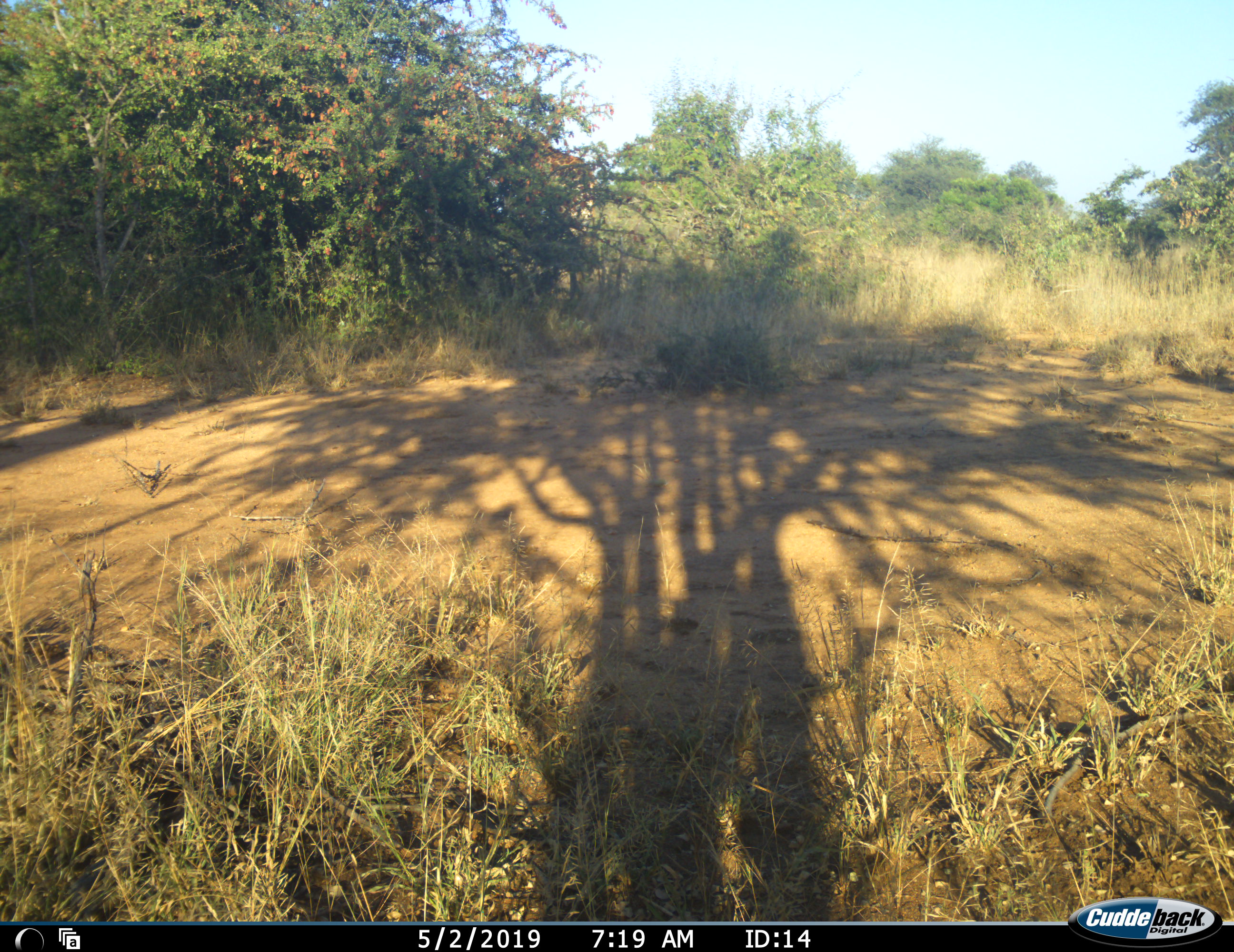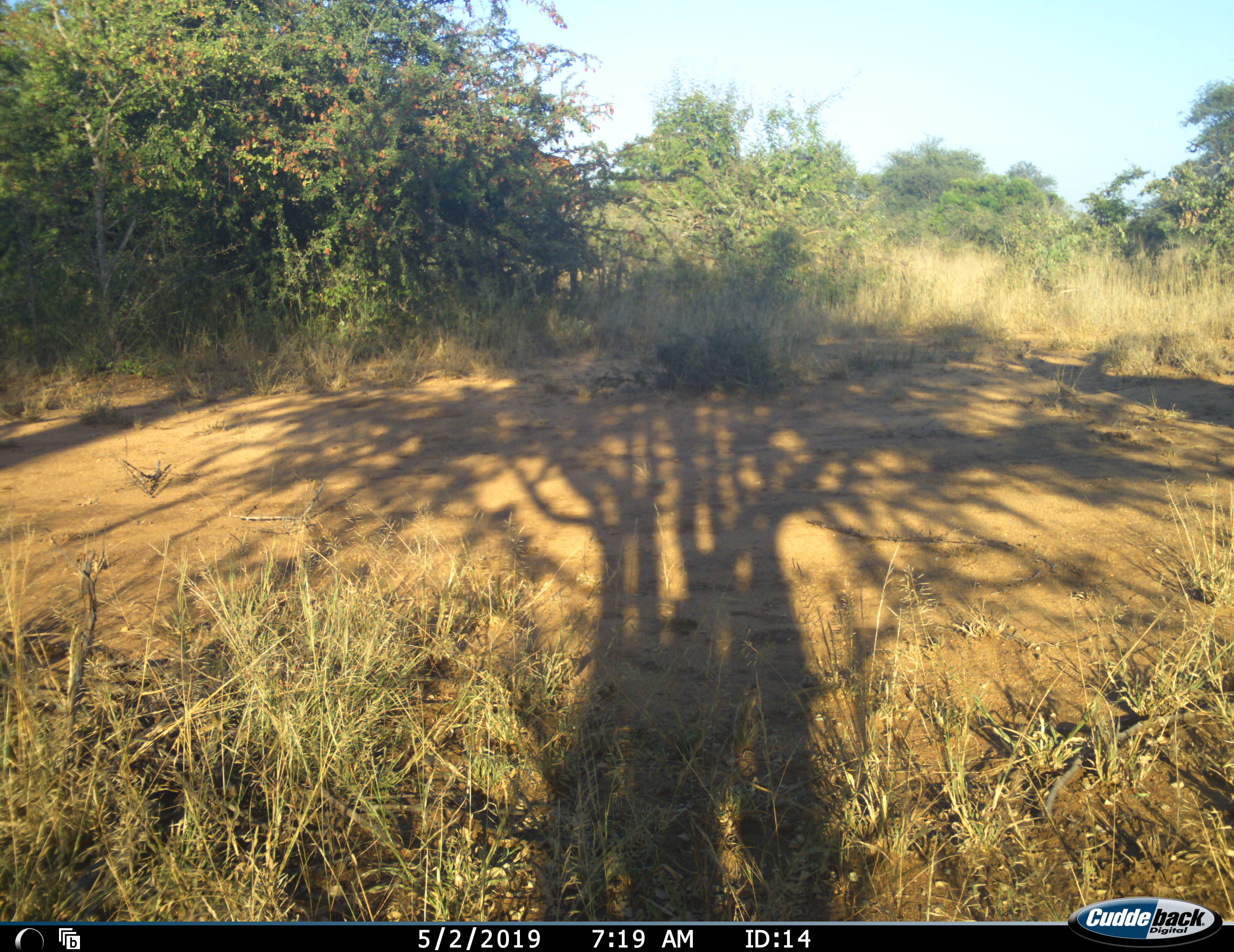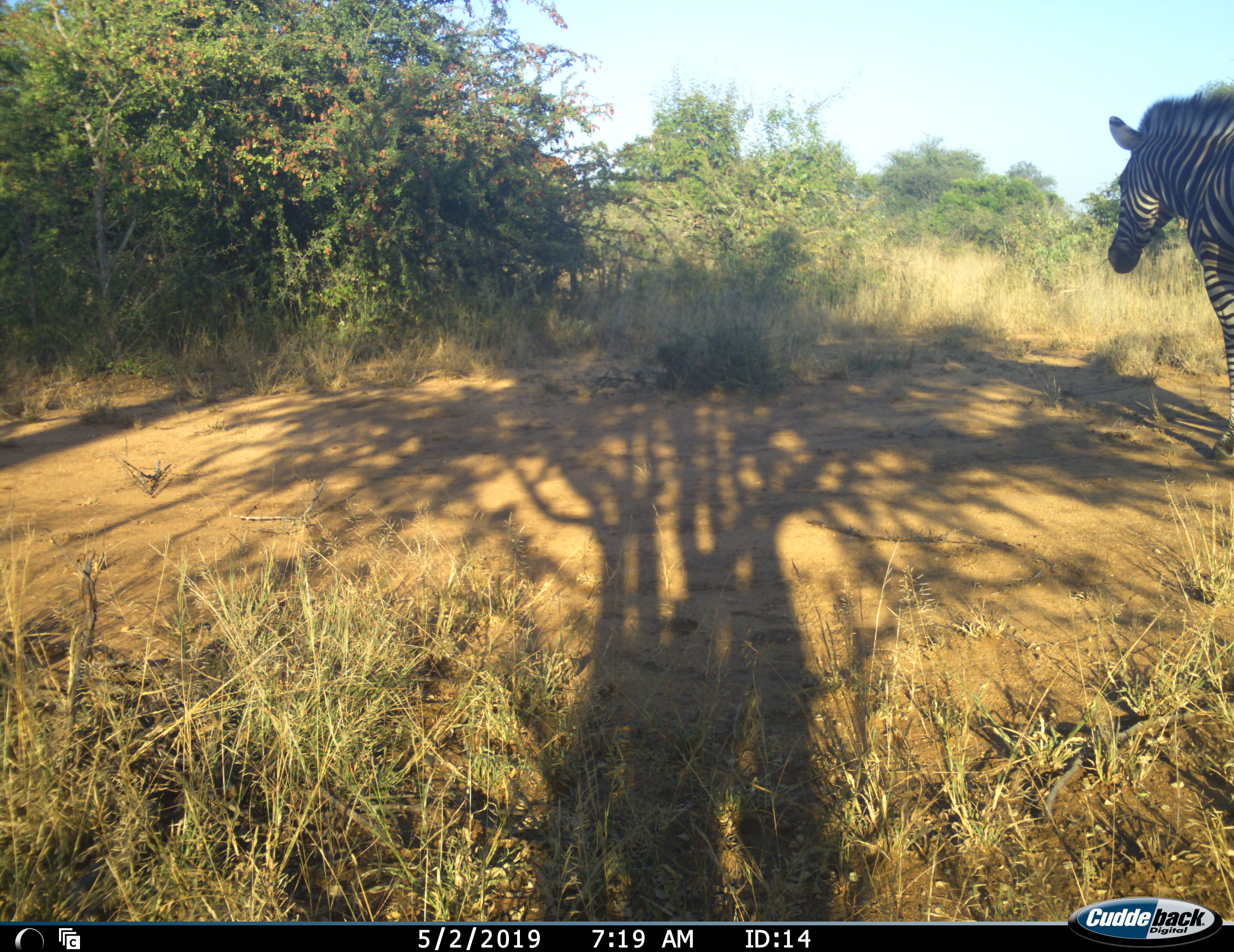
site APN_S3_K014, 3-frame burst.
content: unidentified animal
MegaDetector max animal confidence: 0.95